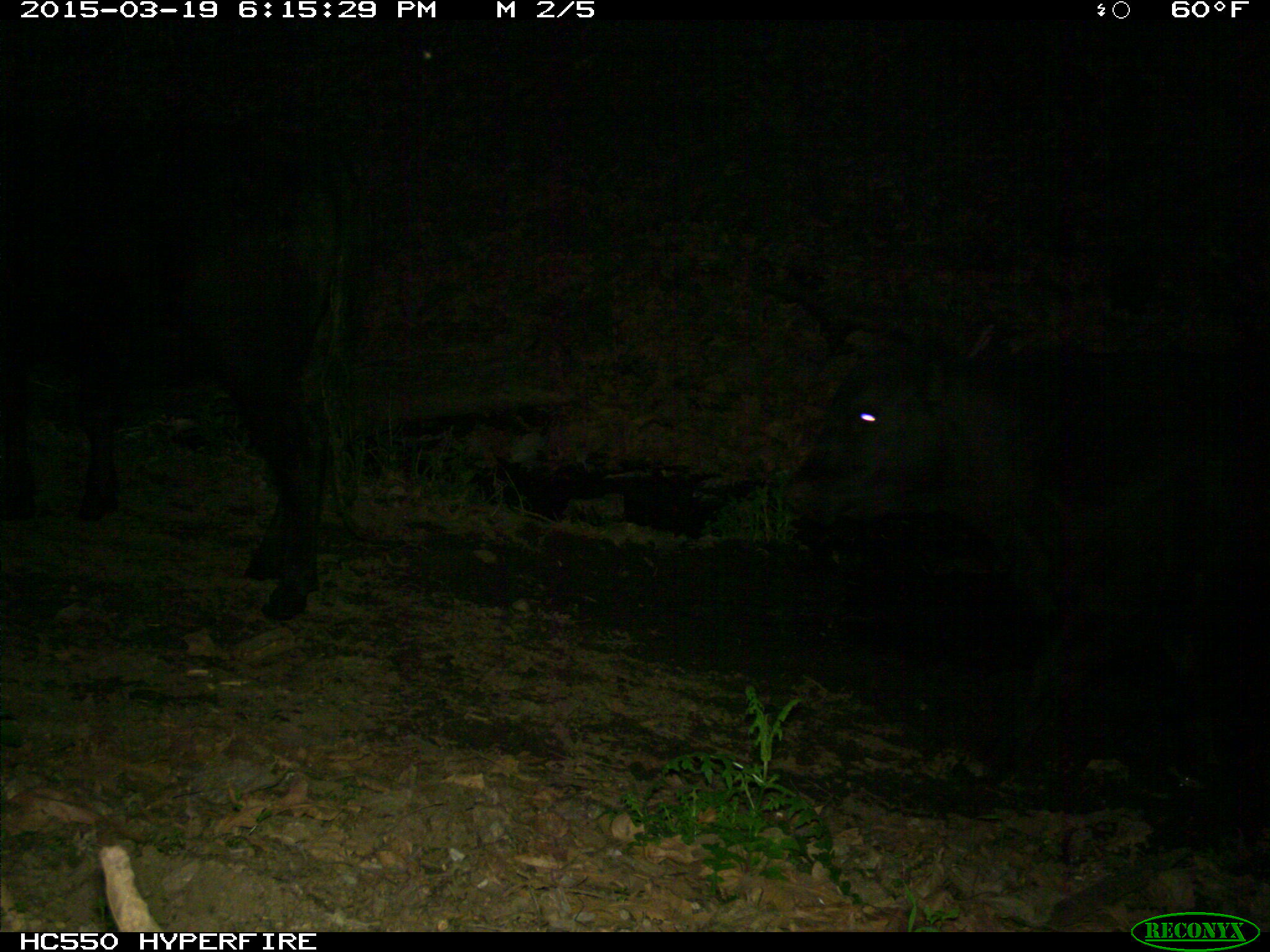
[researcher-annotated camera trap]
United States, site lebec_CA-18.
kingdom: Animalia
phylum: Chordata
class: Mammalia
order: Artiodactyla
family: Bovidae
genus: Bos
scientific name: Bos taurus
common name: domestic cow